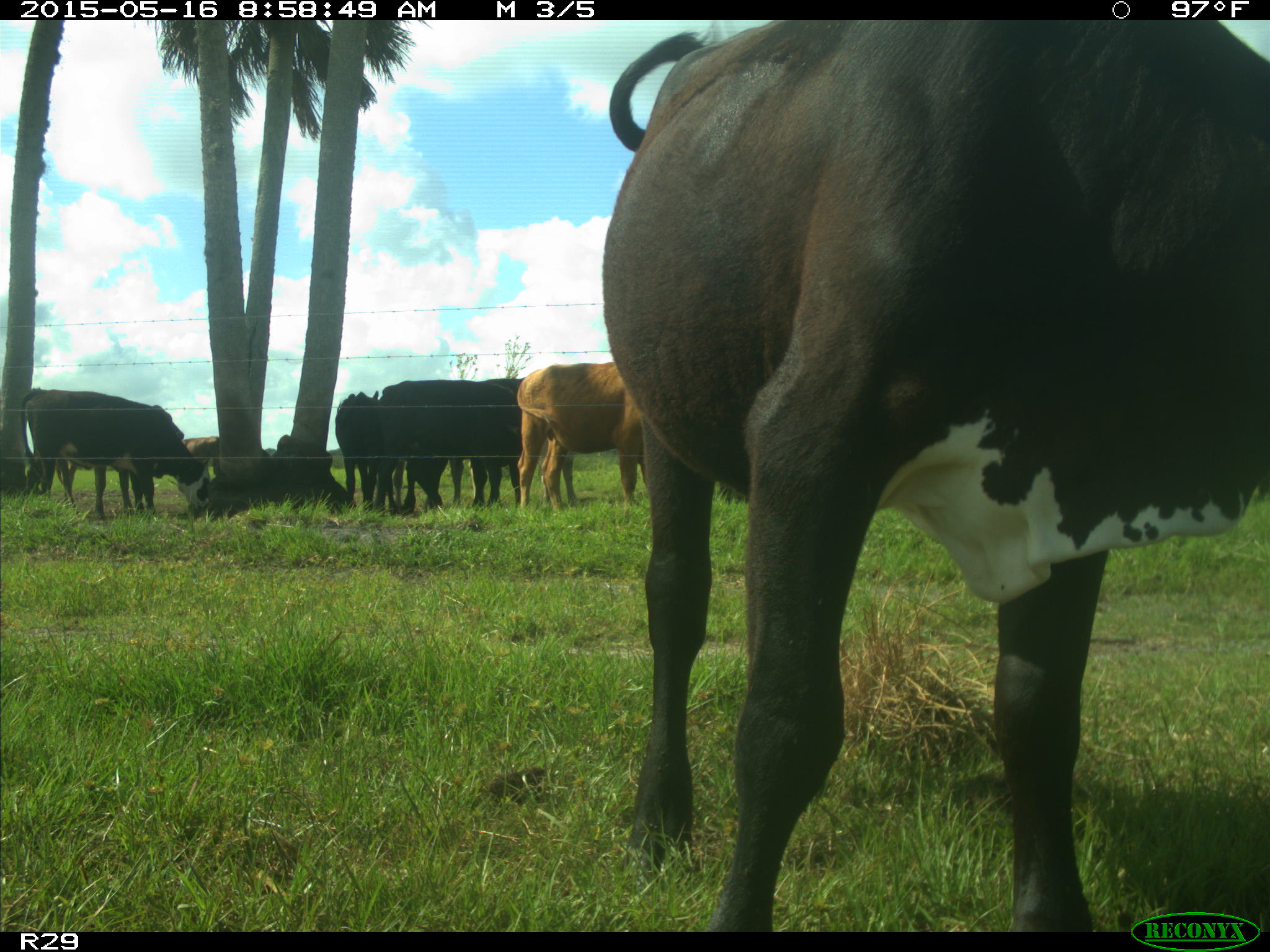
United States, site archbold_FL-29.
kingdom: Animalia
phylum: Chordata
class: Mammalia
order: Artiodactyla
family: Bovidae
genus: Bos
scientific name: Bos taurus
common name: domestic cow